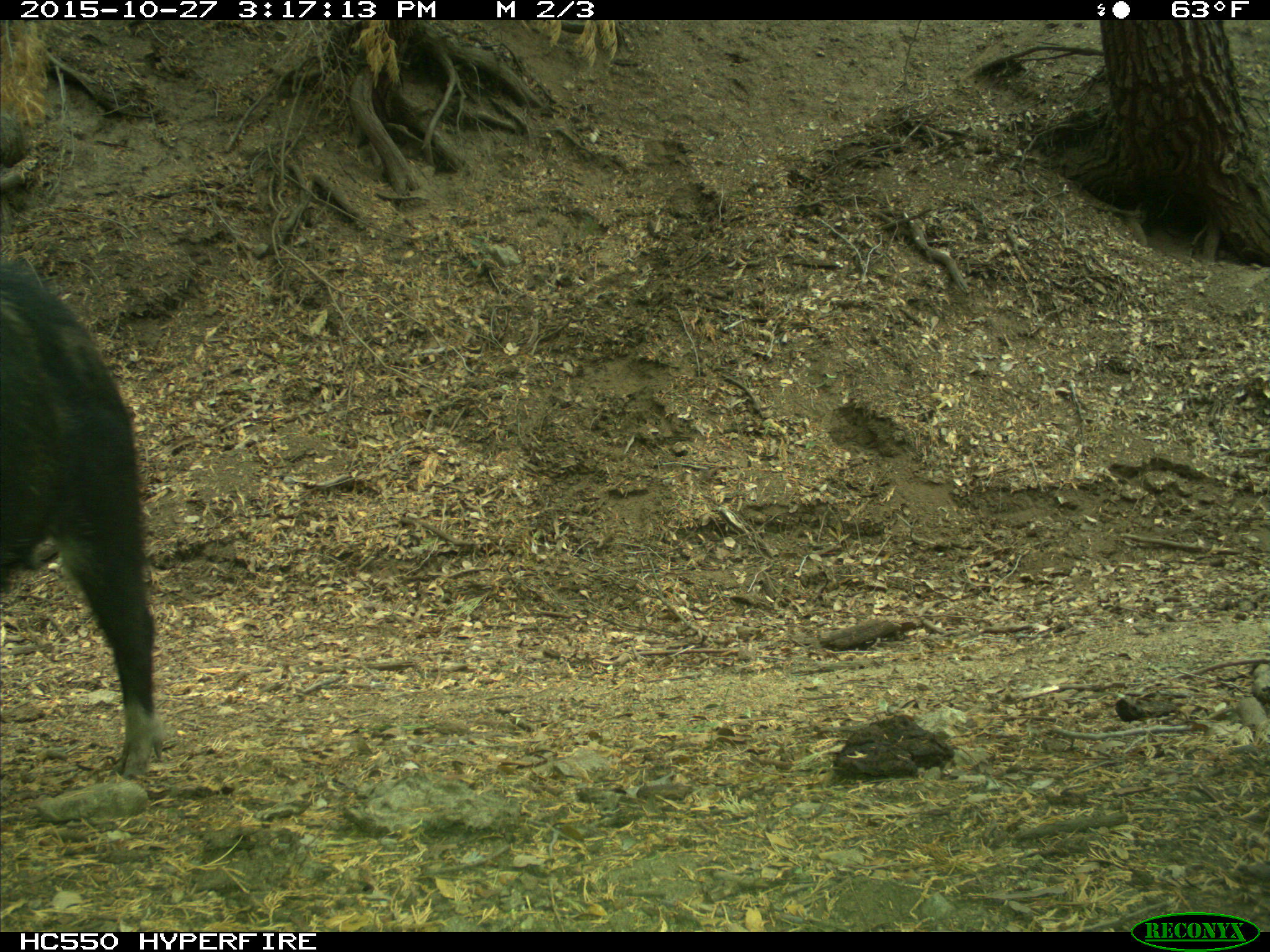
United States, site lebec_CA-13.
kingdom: Animalia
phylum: Chordata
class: Mammalia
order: Artiodactyla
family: Suidae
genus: Sus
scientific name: Sus scrofa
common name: wild boar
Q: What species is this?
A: Sus scrofa (wild boar).